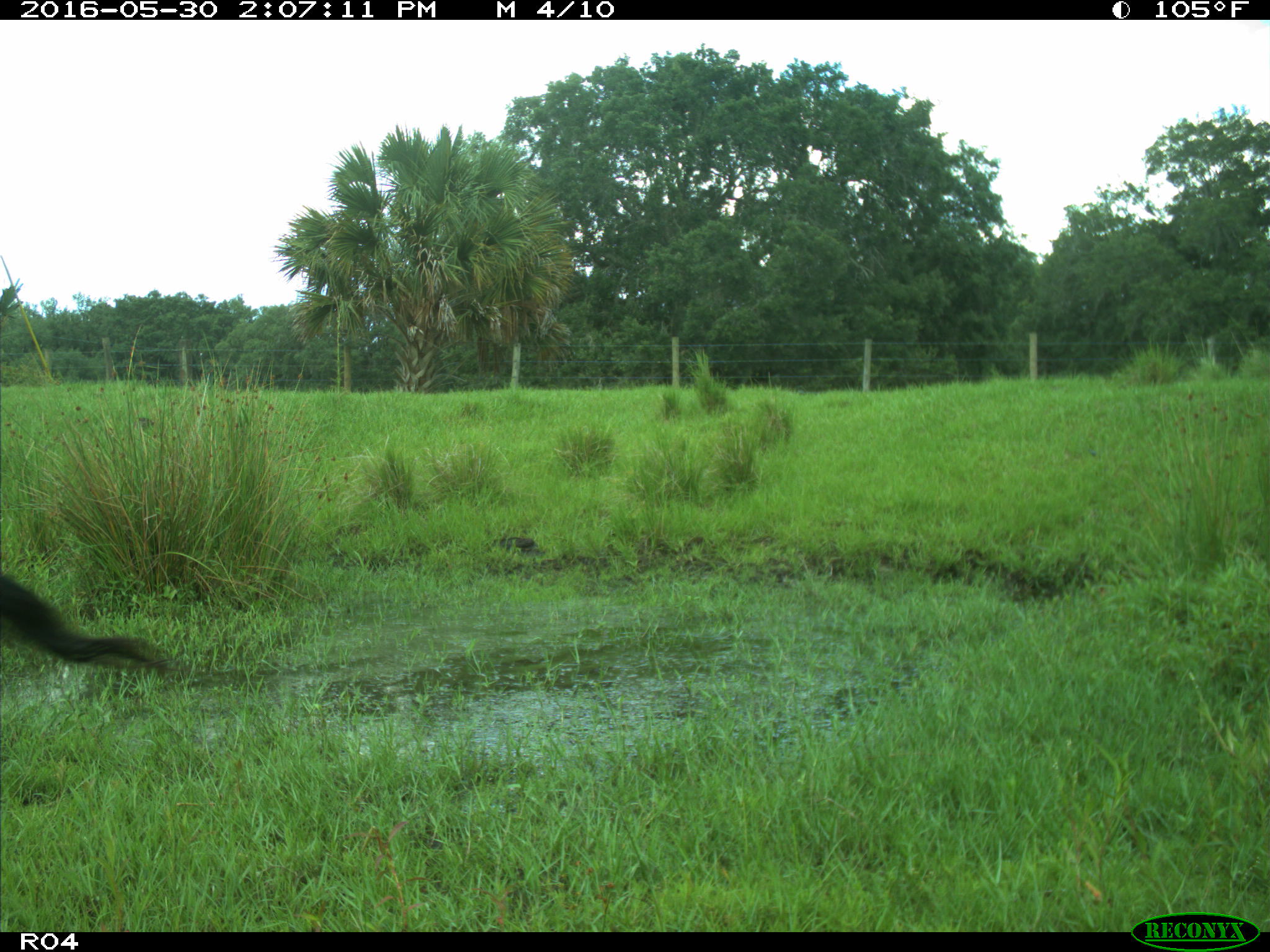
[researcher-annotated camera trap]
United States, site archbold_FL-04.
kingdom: Animalia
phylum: Chordata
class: Mammalia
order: Artiodactyla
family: Bovidae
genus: Bos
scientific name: Bos taurus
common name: domestic cow